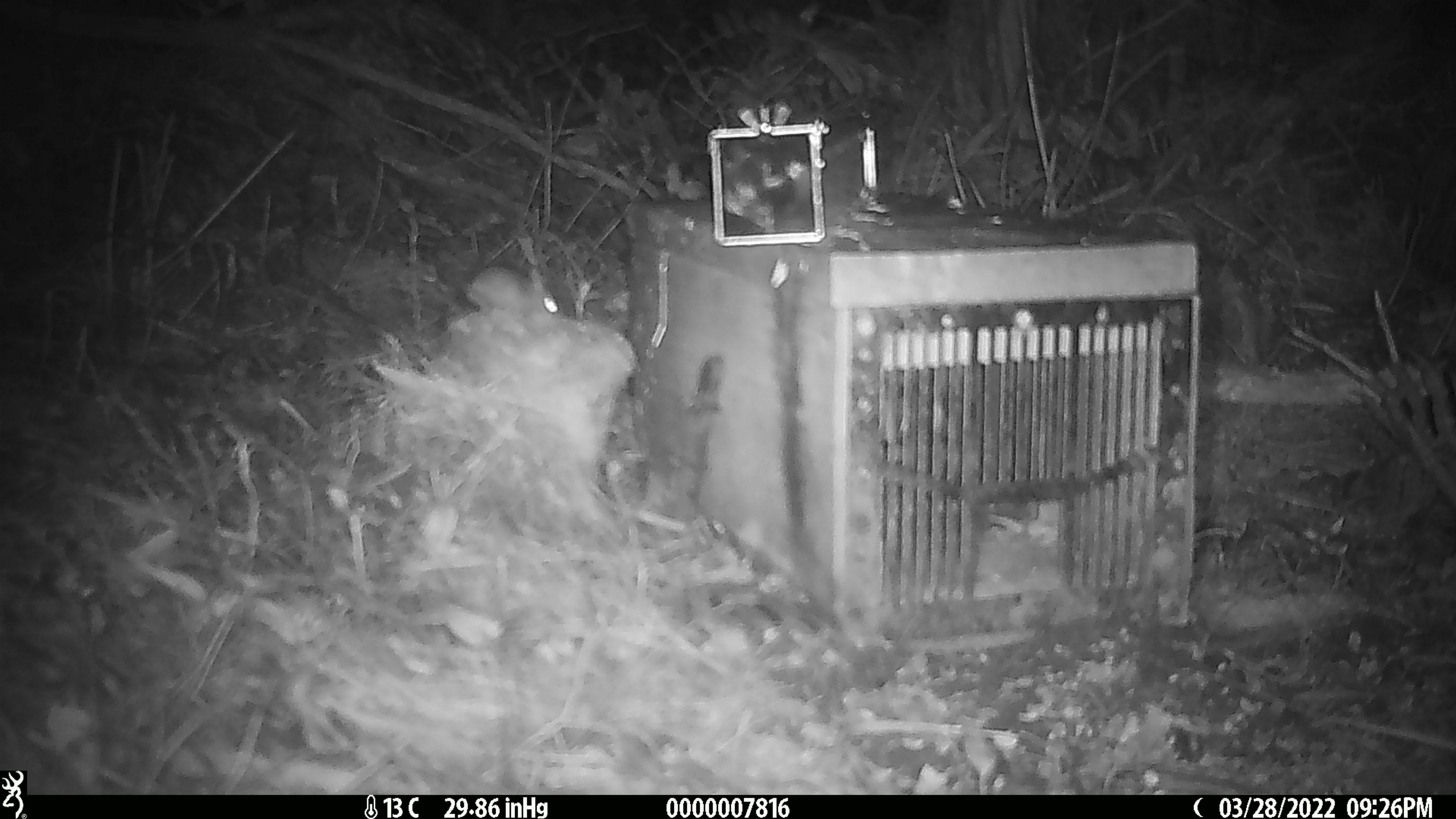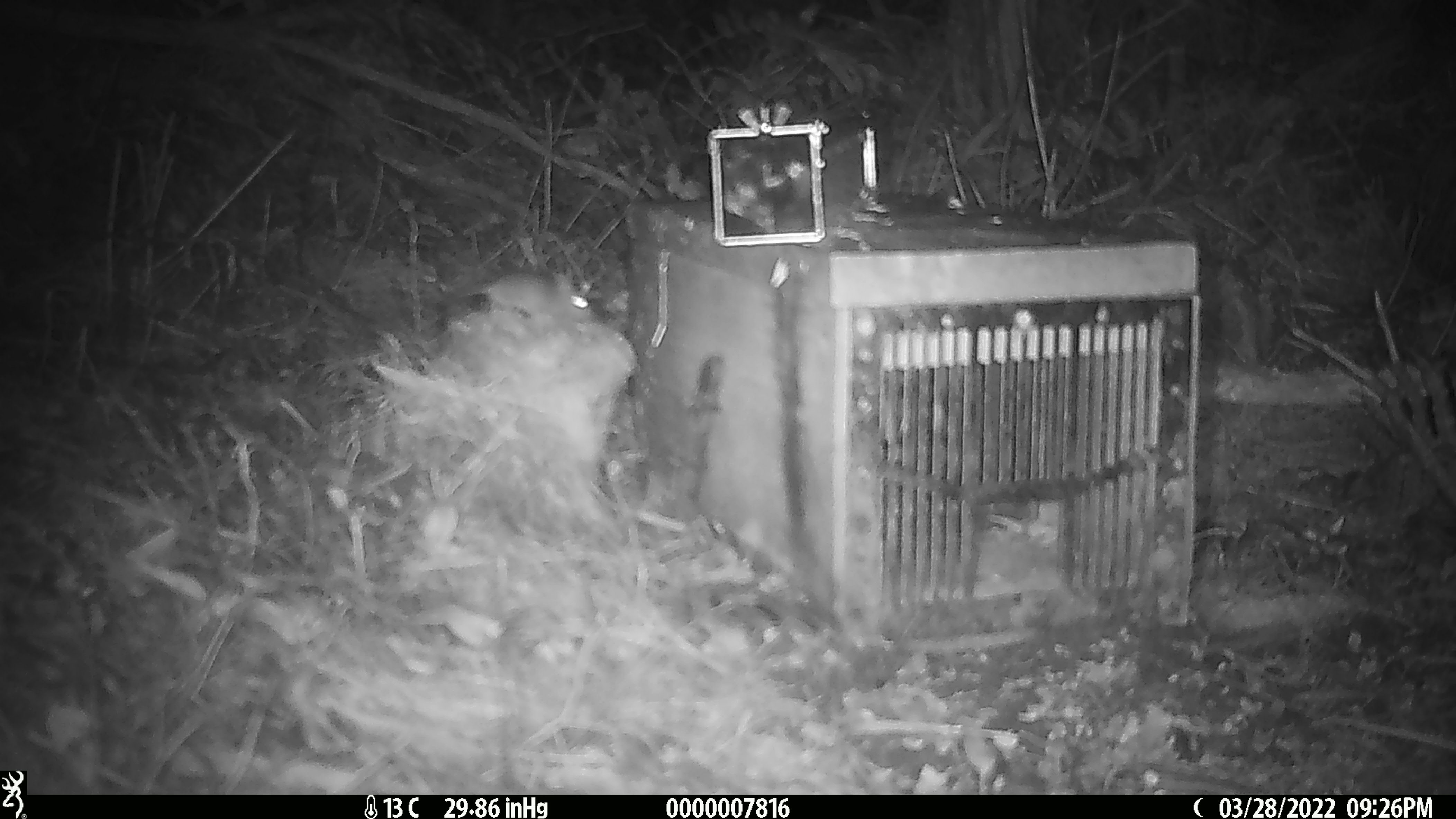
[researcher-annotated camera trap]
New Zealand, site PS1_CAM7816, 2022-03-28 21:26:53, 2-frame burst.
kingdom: Animalia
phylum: Chordata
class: Mammalia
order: Rodentia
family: Muridae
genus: Mus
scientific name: Mus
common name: mouse